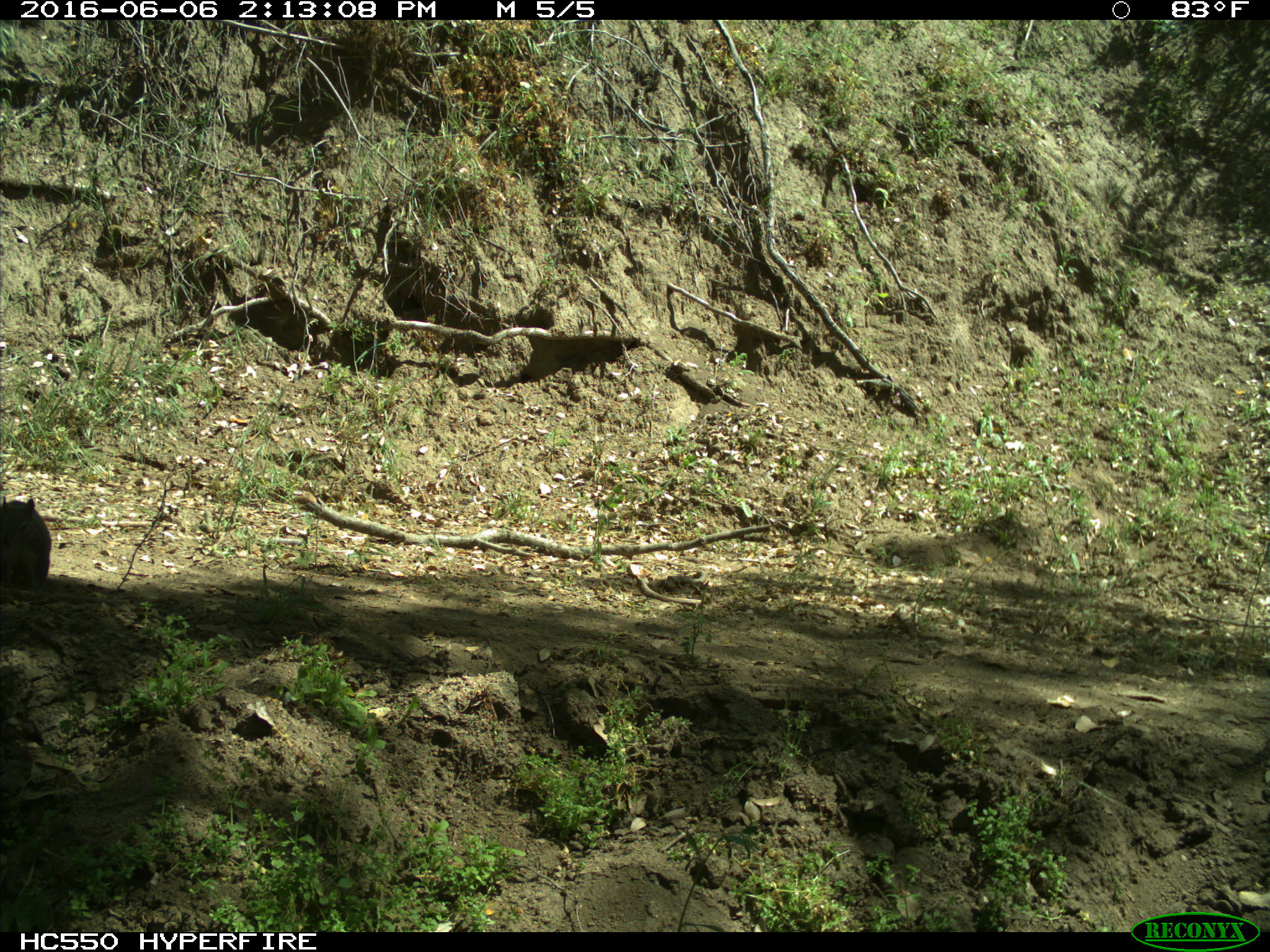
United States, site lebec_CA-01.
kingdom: Animalia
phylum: Chordata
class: Mammalia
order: Rodentia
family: Sciuridae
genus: Sciurus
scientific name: Sciurus carolinensis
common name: eastern gray squirrel